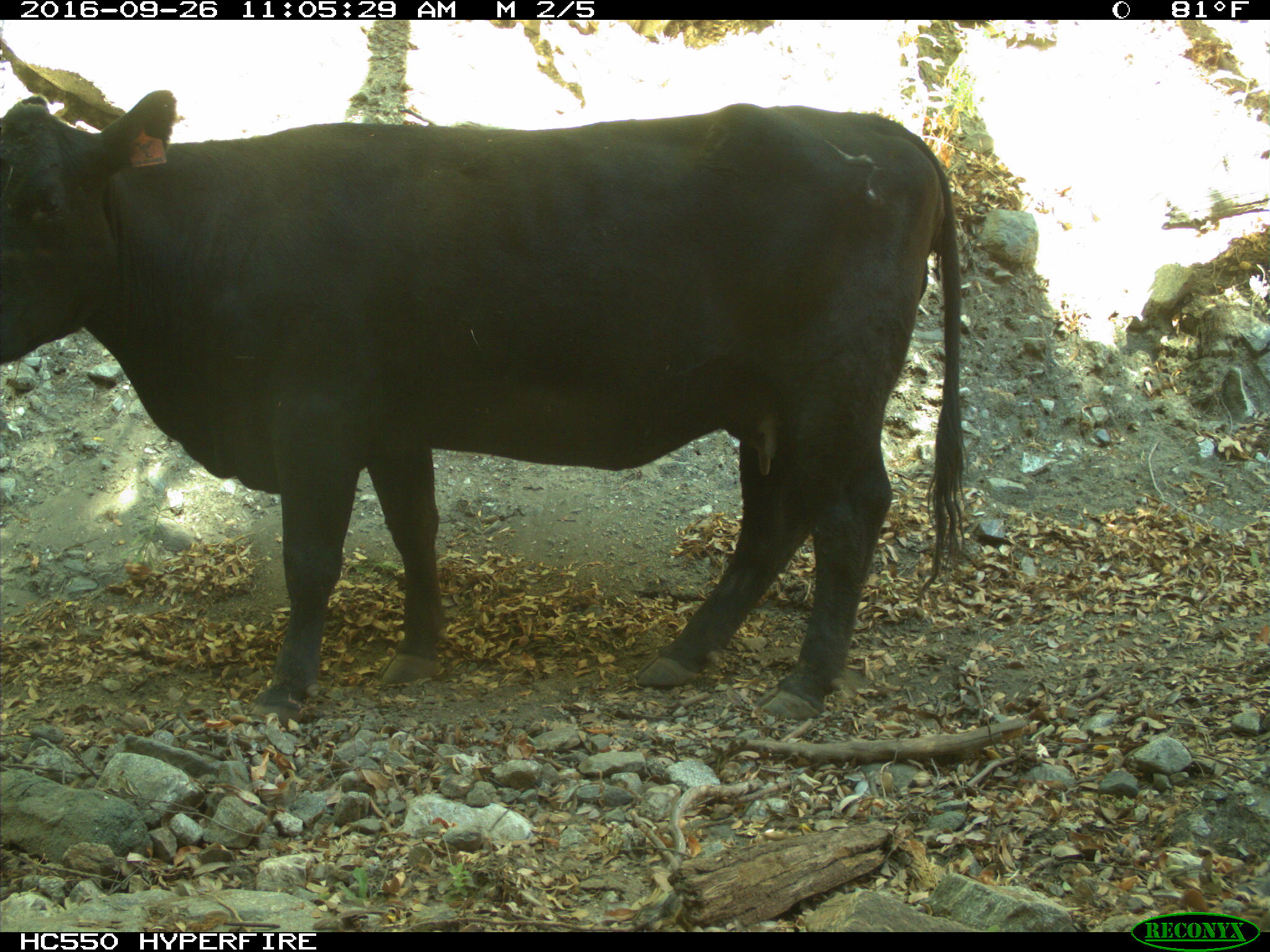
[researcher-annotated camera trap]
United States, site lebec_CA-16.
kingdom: Animalia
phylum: Chordata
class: Mammalia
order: Artiodactyla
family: Bovidae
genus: Bos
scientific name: Bos taurus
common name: domestic cow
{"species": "Bos taurus (domestic cow)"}